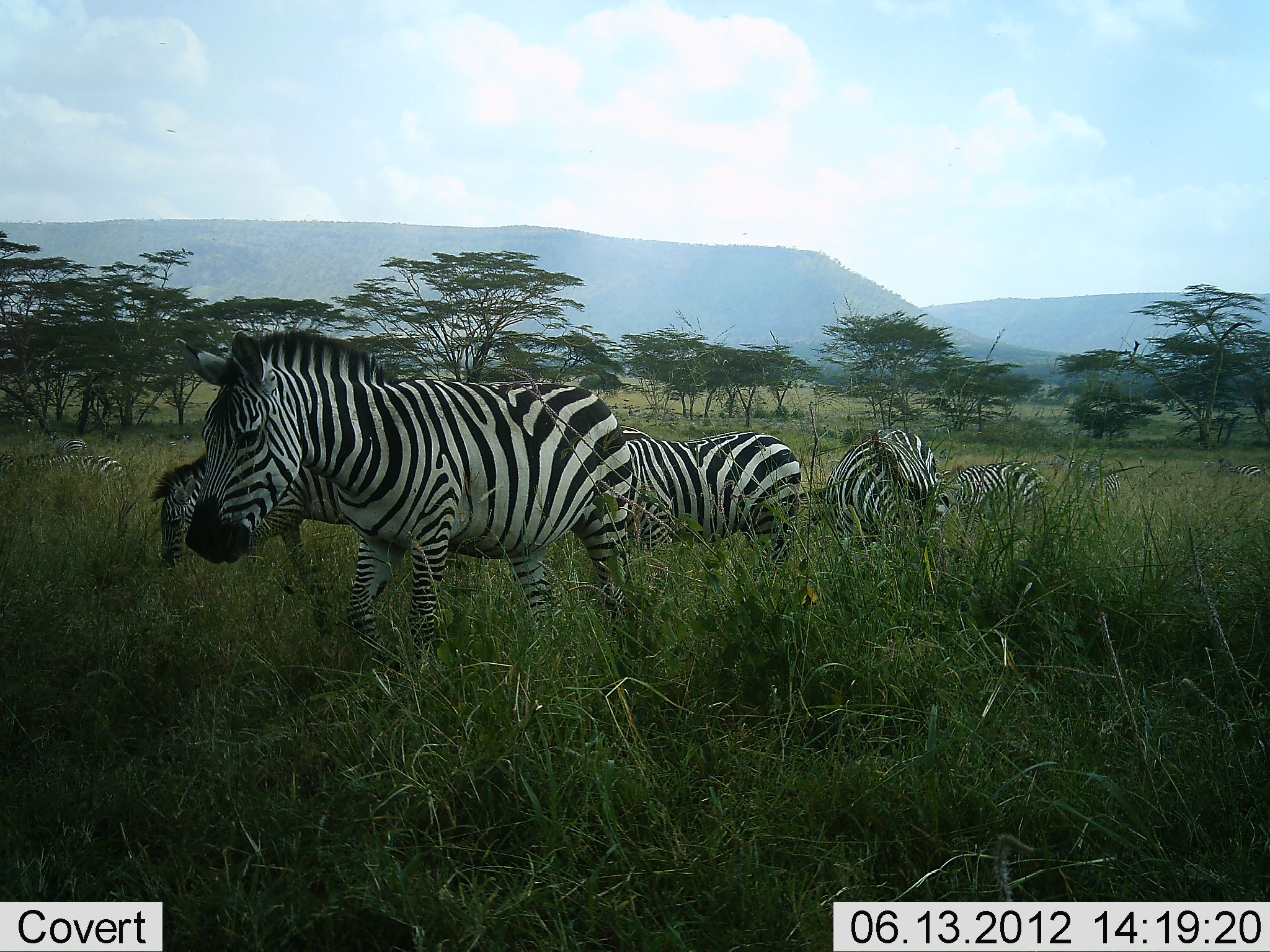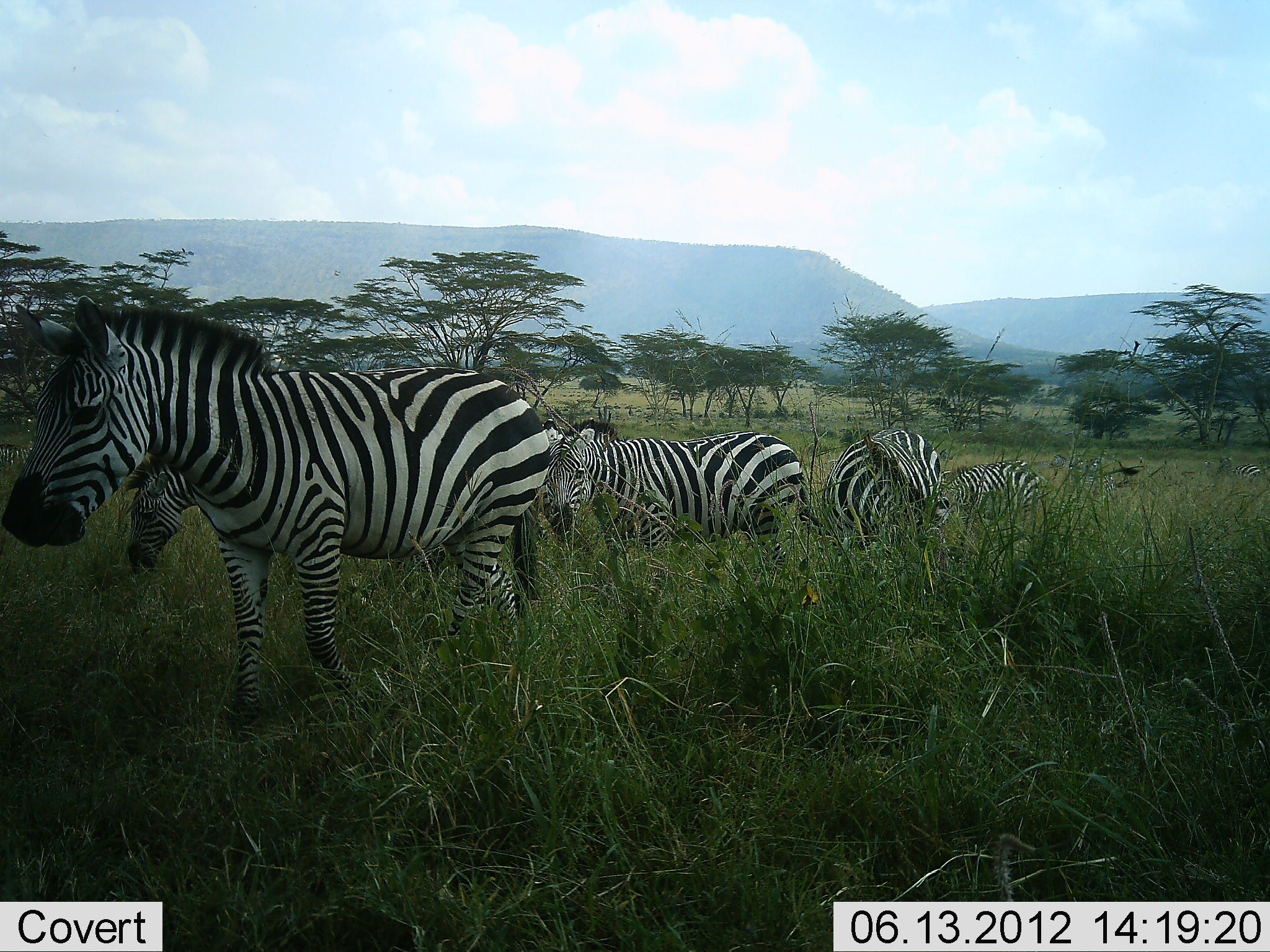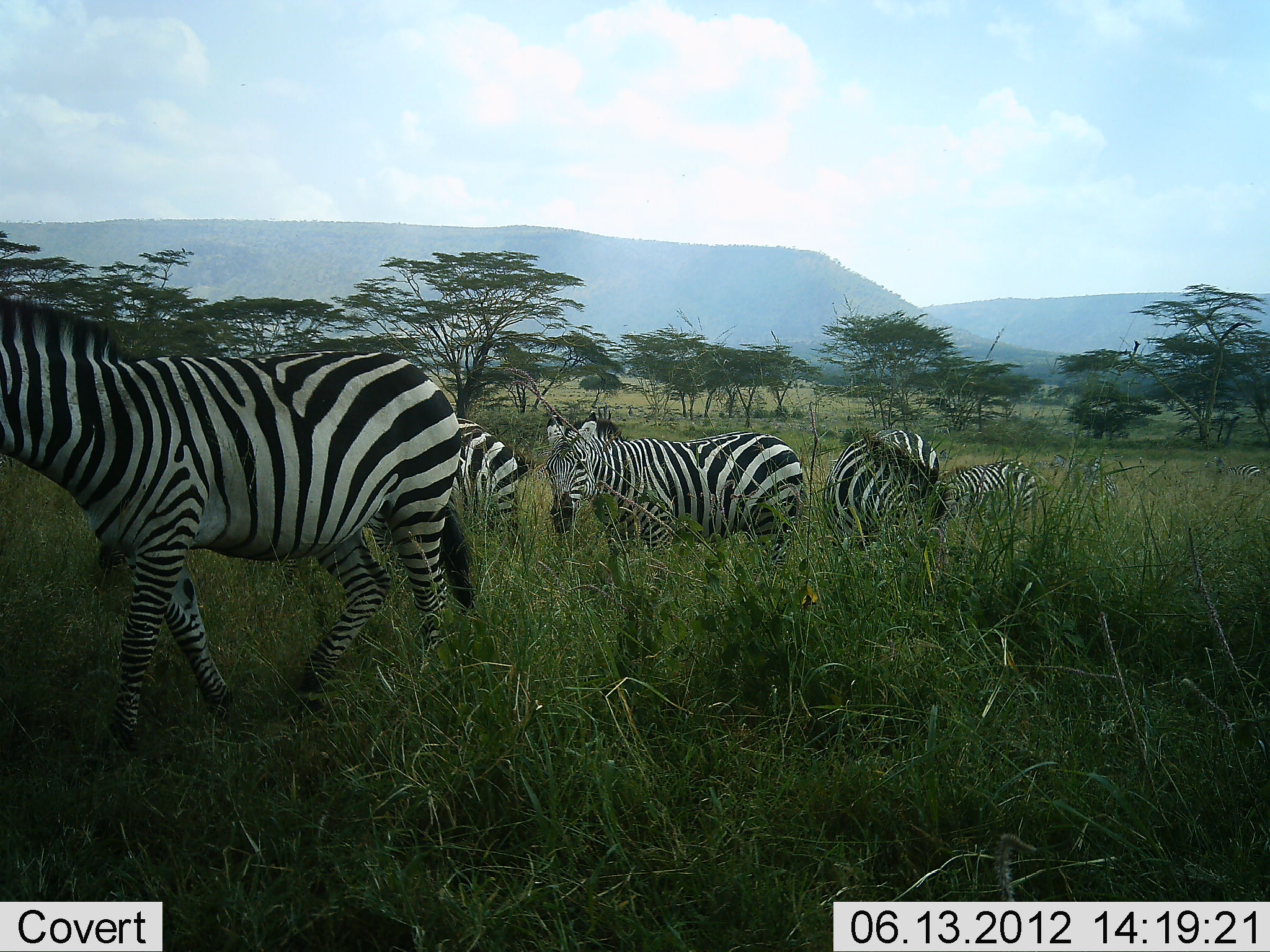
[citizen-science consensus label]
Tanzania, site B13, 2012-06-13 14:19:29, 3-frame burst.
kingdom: Animalia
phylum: Chordata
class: Mammalia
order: Perissodactyla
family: Equidae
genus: Equus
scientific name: Equus quagga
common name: plains zebra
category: zebra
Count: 5.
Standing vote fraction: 30%.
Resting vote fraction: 0%.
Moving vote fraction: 90%.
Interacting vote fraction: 0%.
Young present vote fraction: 0%.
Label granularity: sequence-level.